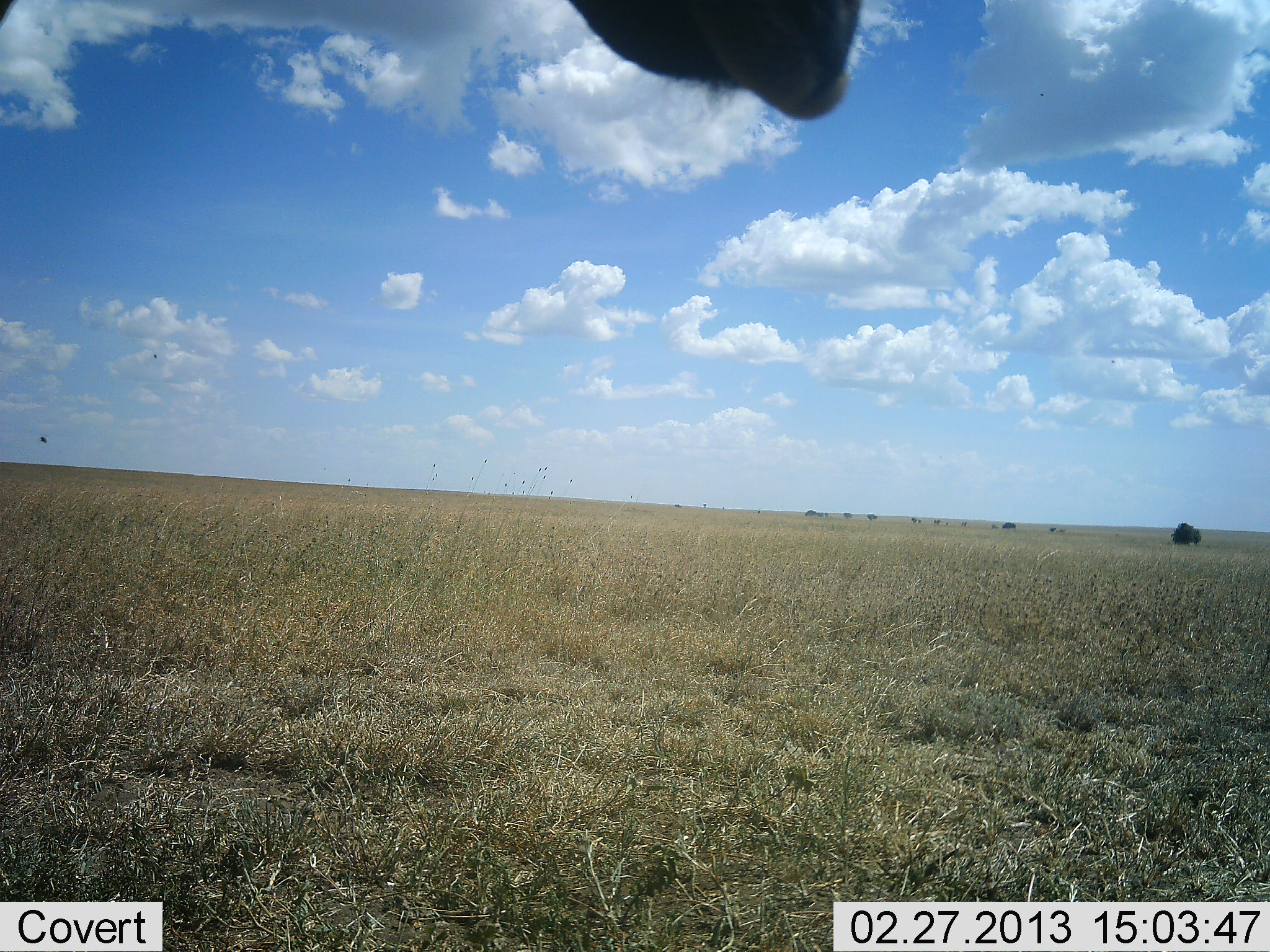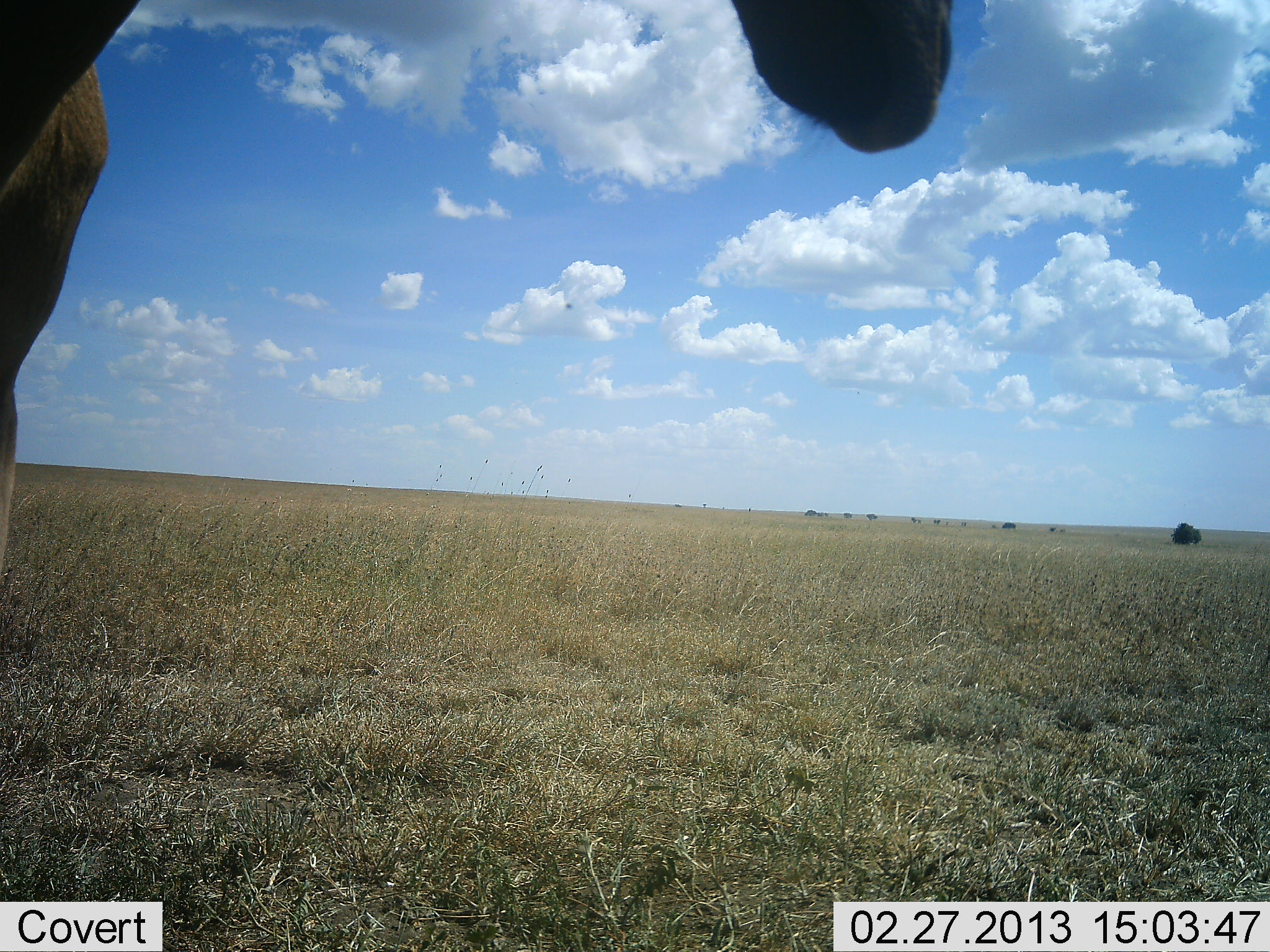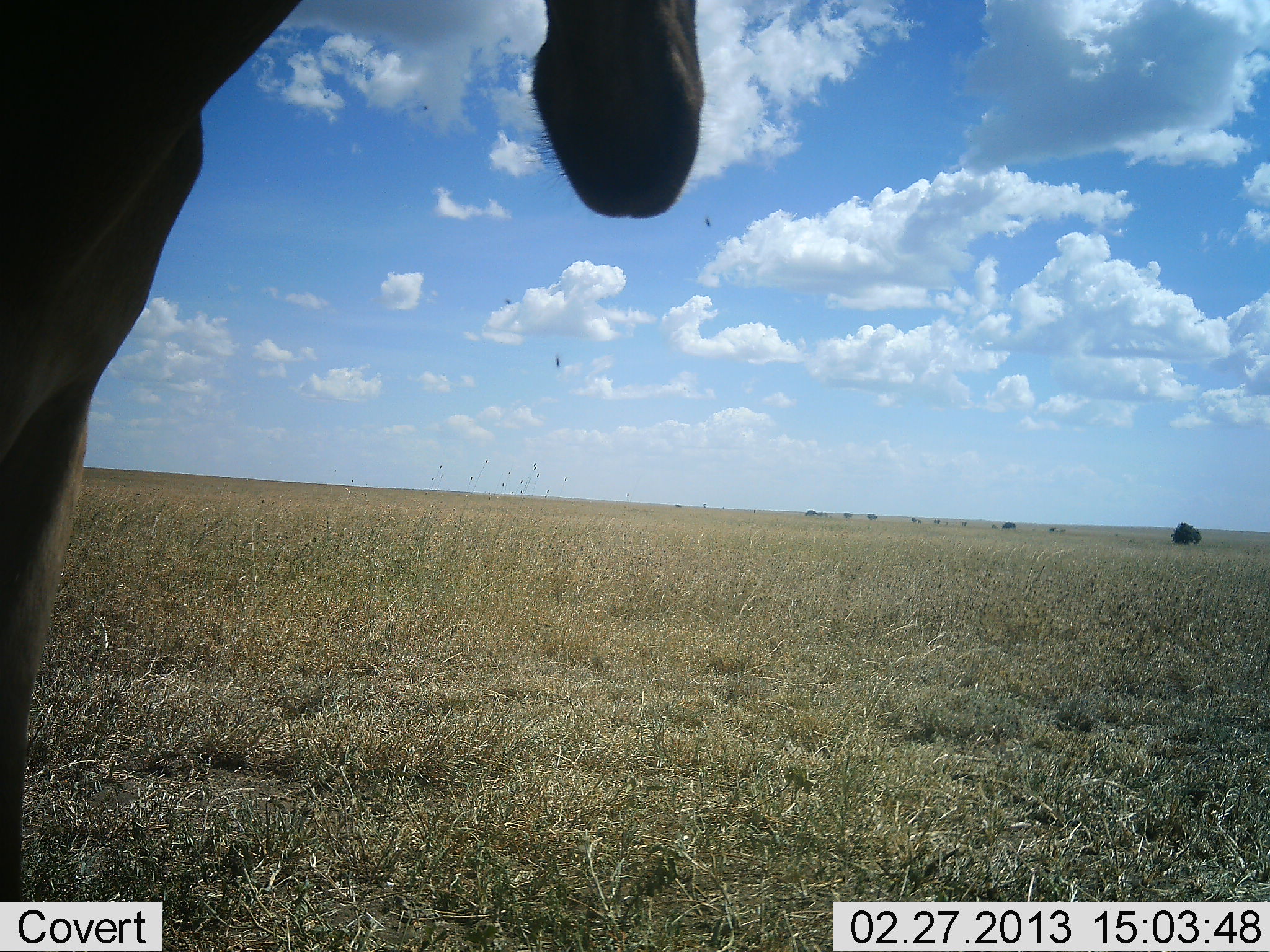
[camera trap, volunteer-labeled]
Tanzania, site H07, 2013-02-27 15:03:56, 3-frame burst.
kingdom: Animalia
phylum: Chordata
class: Mammalia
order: Artiodactyla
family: Bovidae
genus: Alcelaphus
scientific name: Alcelaphus buselaphus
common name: hartebeest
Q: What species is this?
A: Hartebeest (Alcelaphus buselaphus).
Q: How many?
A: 1.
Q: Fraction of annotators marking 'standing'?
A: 90%.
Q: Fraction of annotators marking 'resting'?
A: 0%.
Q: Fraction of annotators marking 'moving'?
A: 10%.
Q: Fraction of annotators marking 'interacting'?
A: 0%.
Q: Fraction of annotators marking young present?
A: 0%.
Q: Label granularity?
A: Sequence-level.